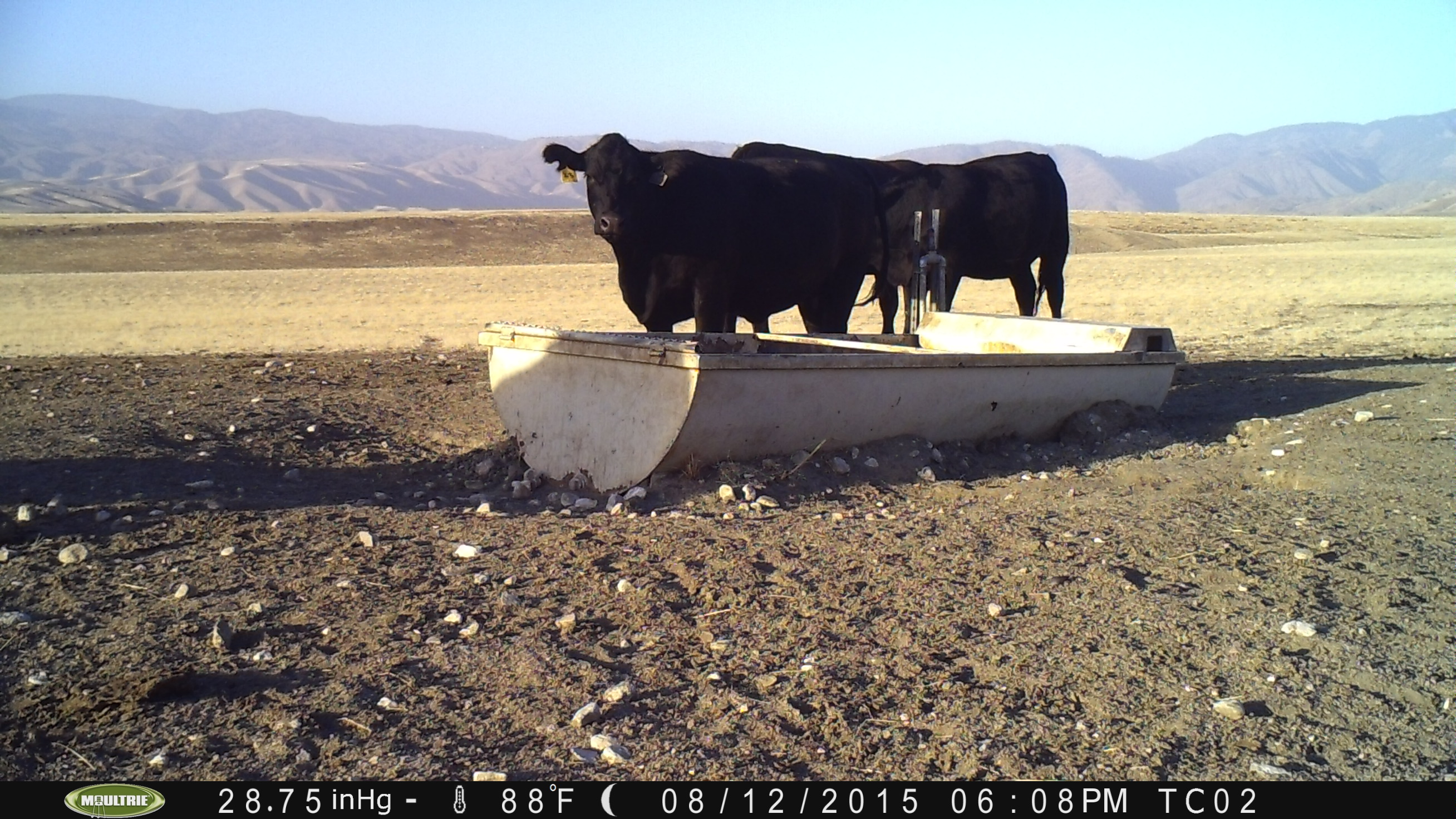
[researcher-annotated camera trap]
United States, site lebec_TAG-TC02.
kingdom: Animalia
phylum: Chordata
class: Mammalia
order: Artiodactyla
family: Bovidae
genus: Bos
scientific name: Bos taurus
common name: domestic cow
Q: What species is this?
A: Bos taurus (domestic cow).